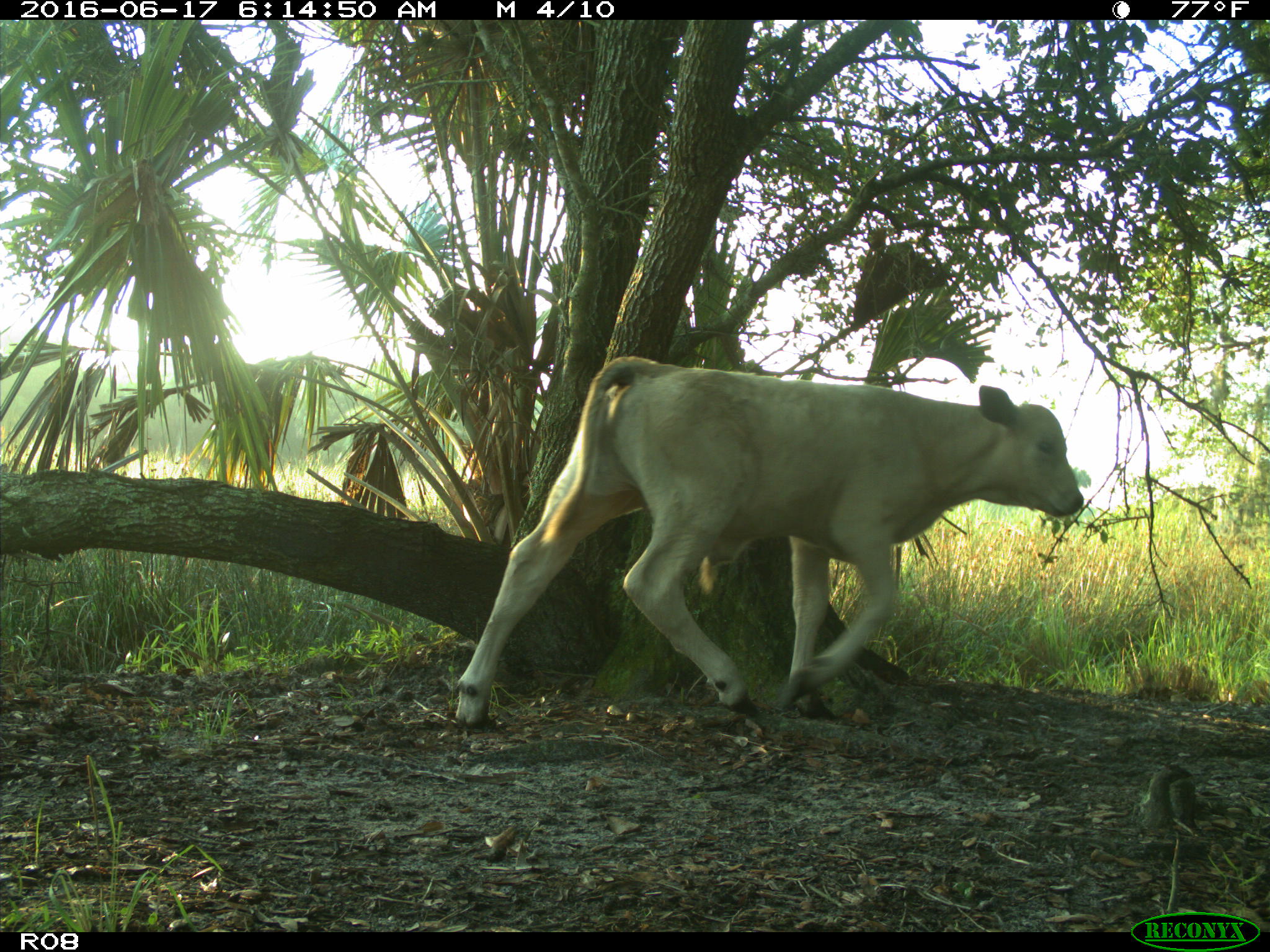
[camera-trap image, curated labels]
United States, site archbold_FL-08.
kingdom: Animalia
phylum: Chordata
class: Mammalia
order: Artiodactyla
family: Bovidae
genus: Bos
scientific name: Bos taurus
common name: domestic cow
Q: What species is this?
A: Bos taurus (domestic cow).